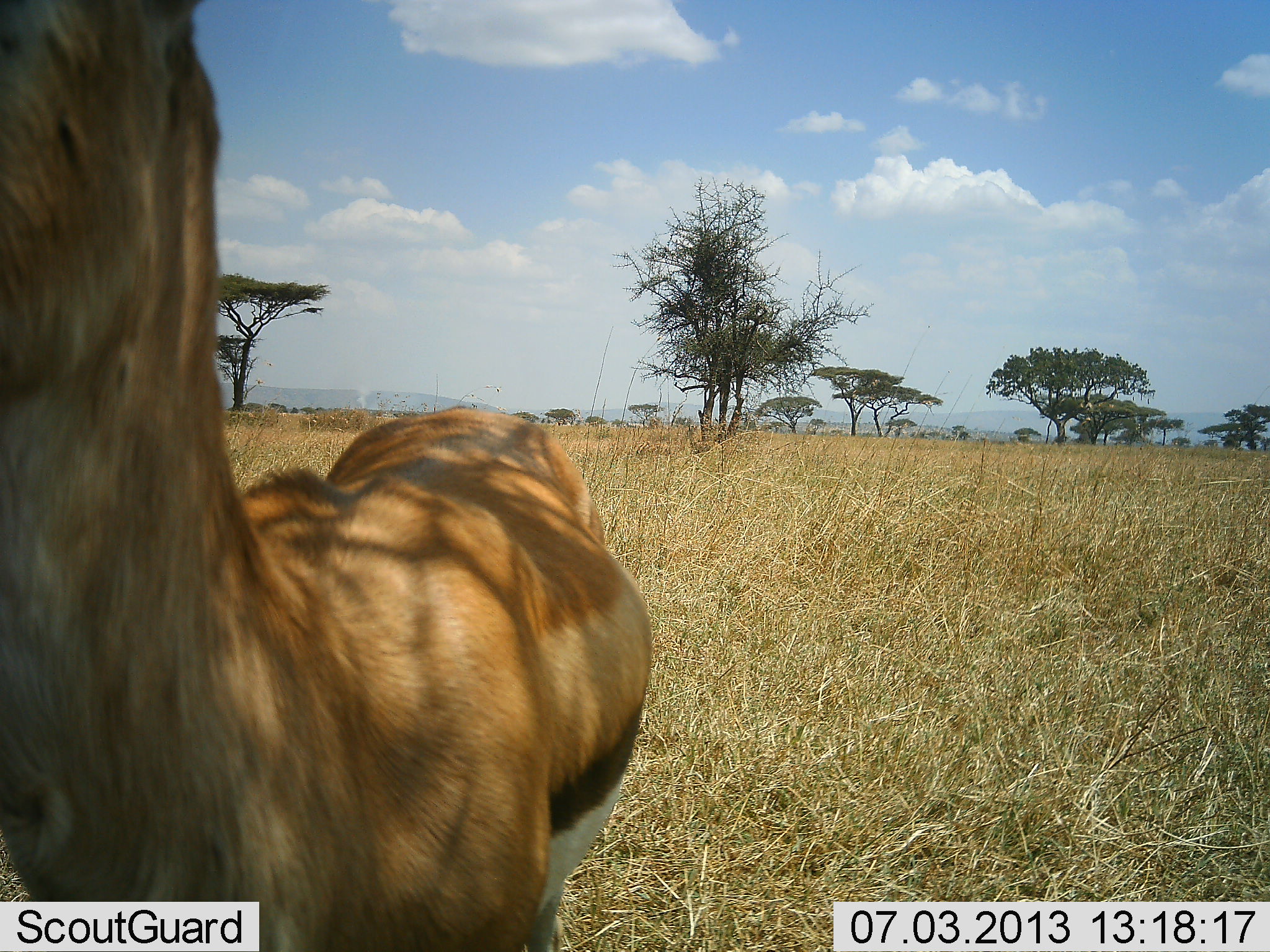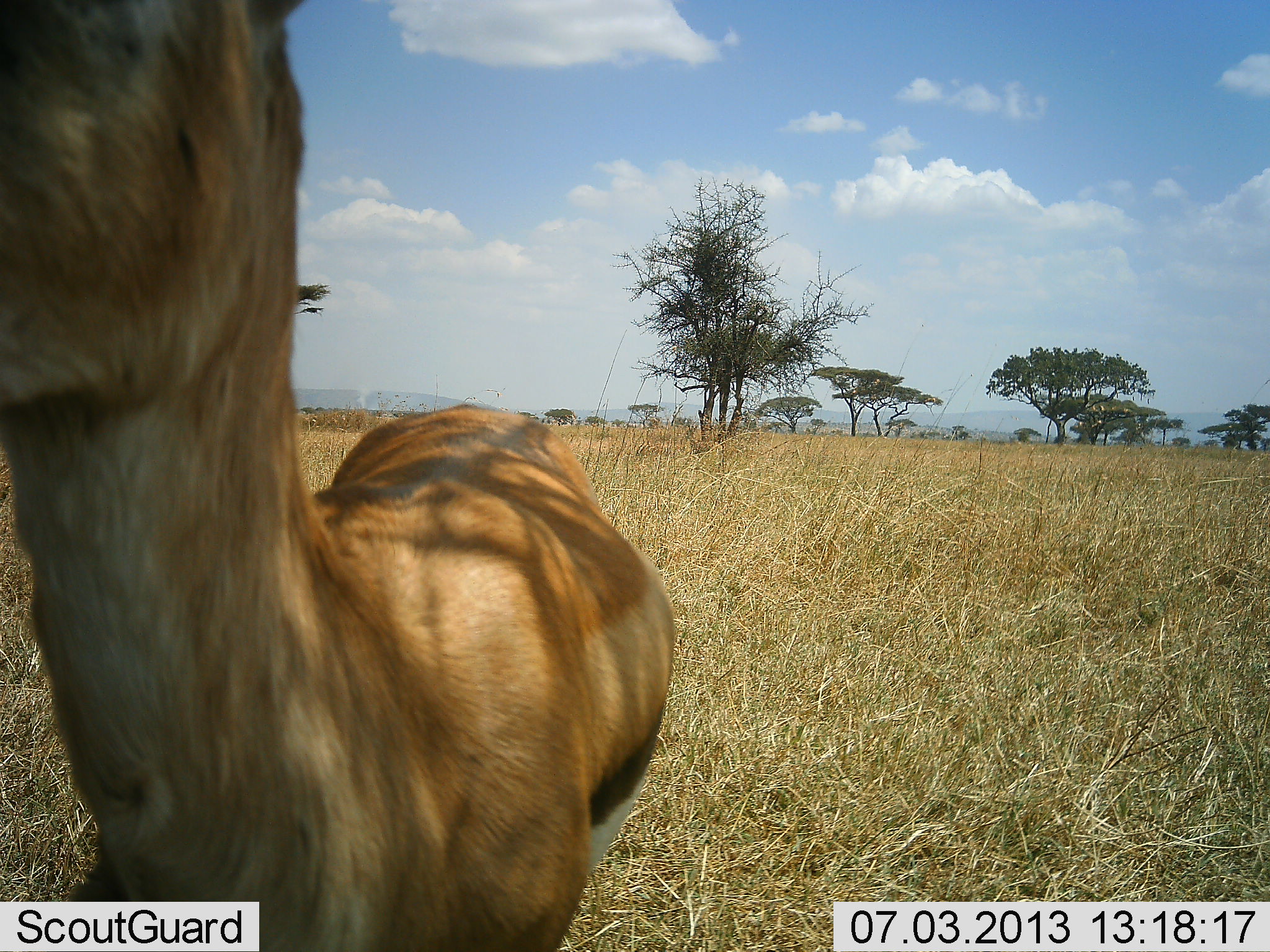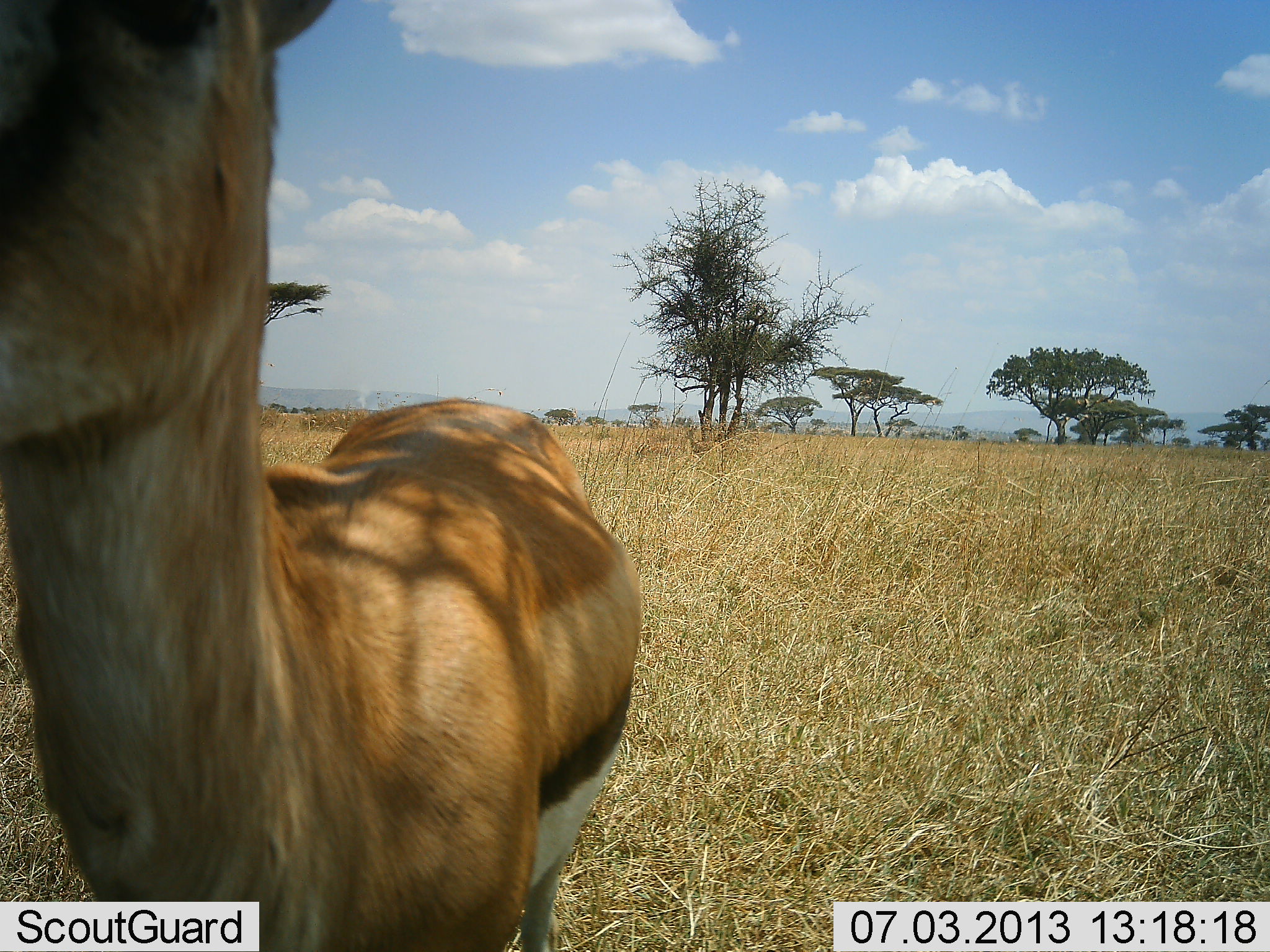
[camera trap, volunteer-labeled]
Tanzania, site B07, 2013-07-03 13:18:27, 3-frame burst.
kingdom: Animalia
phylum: Chordata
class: Mammalia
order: Artiodactyla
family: Bovidae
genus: Eudorcas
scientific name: Eudorcas thomsonii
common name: thomson's gazelle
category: gazellethomsons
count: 1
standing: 90%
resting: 0%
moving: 10%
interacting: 0%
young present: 0%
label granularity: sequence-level